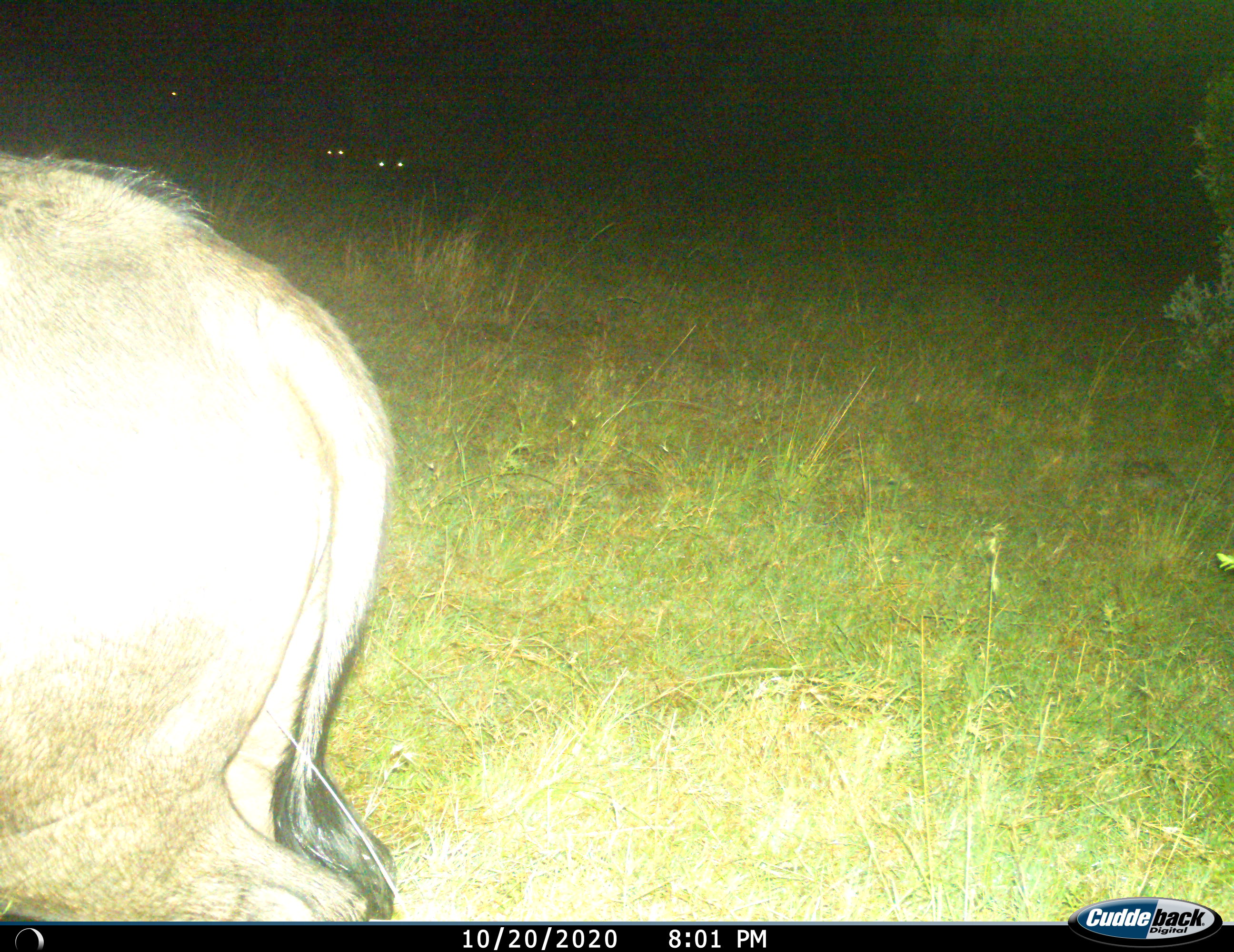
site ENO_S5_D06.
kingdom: Animalia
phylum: Chordata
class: Mammalia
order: Artiodactyla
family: Bovidae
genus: Connochaetes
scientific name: Connochaetes taurinus taurinus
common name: blue wildebeest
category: wildebeestblue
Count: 1.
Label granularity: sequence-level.